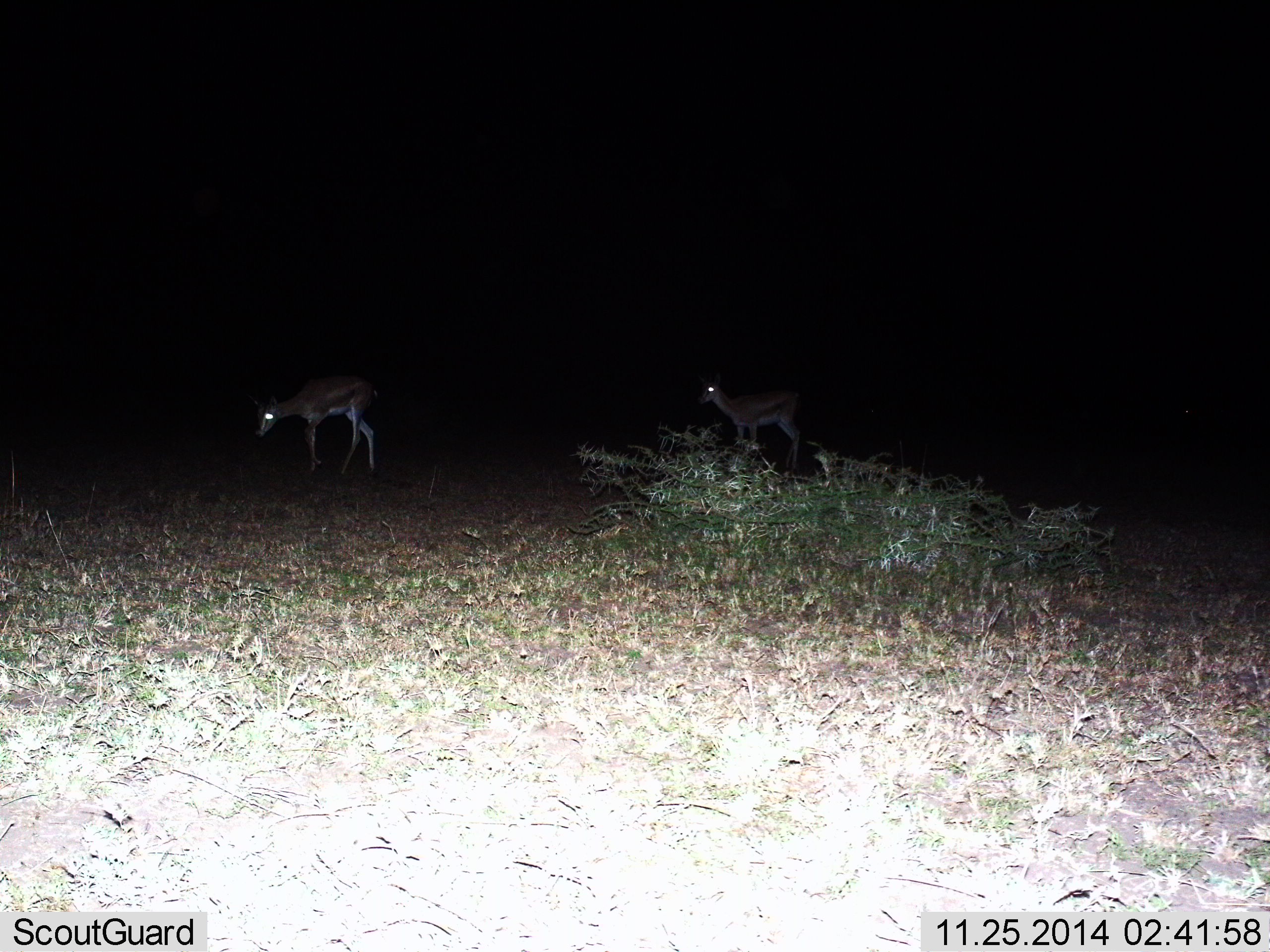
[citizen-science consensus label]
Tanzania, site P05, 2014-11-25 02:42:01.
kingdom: Animalia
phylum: Chordata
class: Mammalia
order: Artiodactyla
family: Bovidae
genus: Eudorcas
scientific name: Eudorcas thomsonii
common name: thomson's gazelle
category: gazellethomsons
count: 2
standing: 60%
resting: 10%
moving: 50%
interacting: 0%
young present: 0%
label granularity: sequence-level